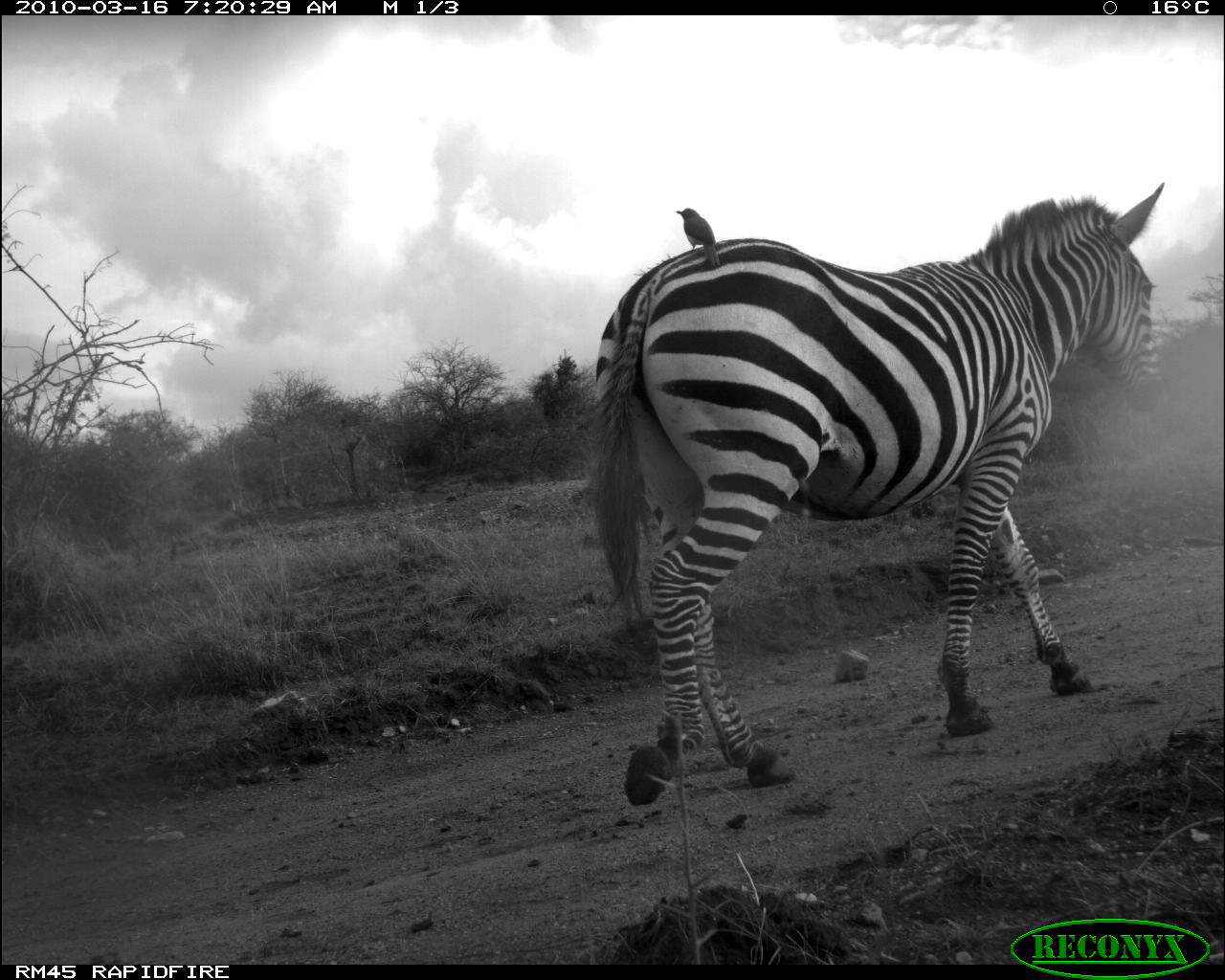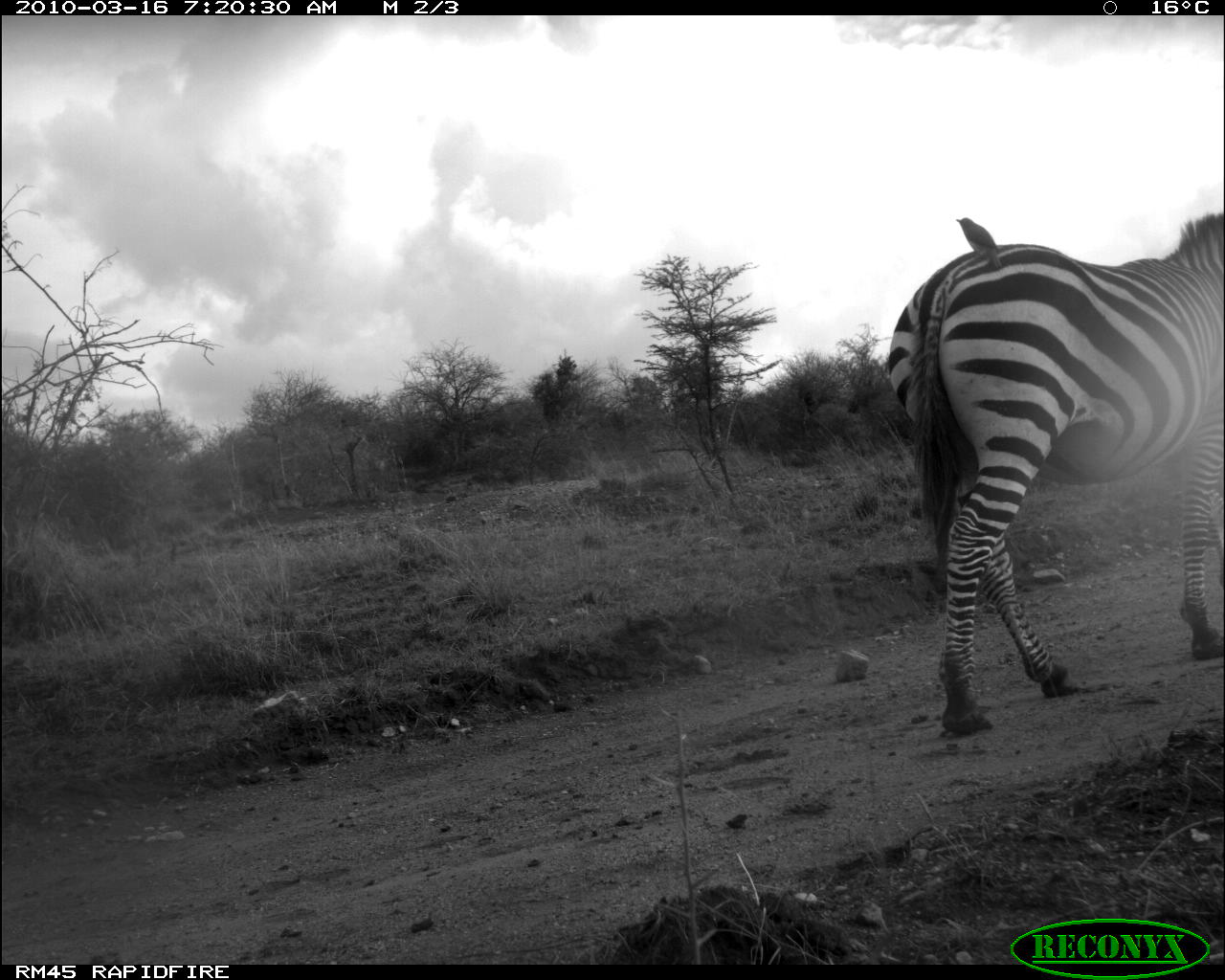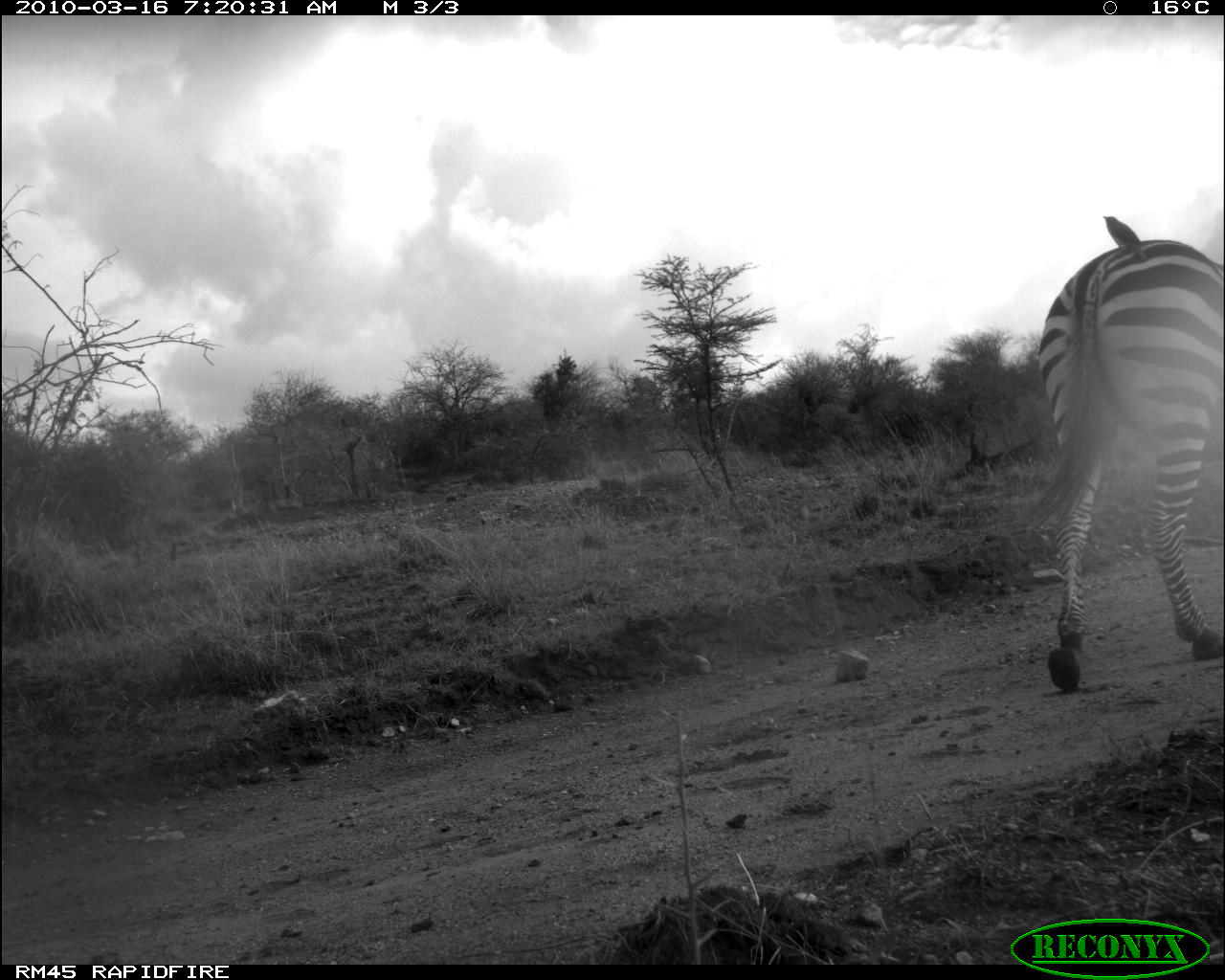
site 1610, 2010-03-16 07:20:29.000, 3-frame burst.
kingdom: Animalia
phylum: Chordata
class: Mammalia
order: Perissodactyla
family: Equidae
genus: Equus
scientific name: Equus quagga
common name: plains zebra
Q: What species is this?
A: Equus quagga (plains zebra).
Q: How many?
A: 1.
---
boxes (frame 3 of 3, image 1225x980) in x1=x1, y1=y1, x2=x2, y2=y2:
equus quagga: x1=1023, y1=238, x2=1225, y2=690; x1=1102, y1=215, x2=1147, y2=259